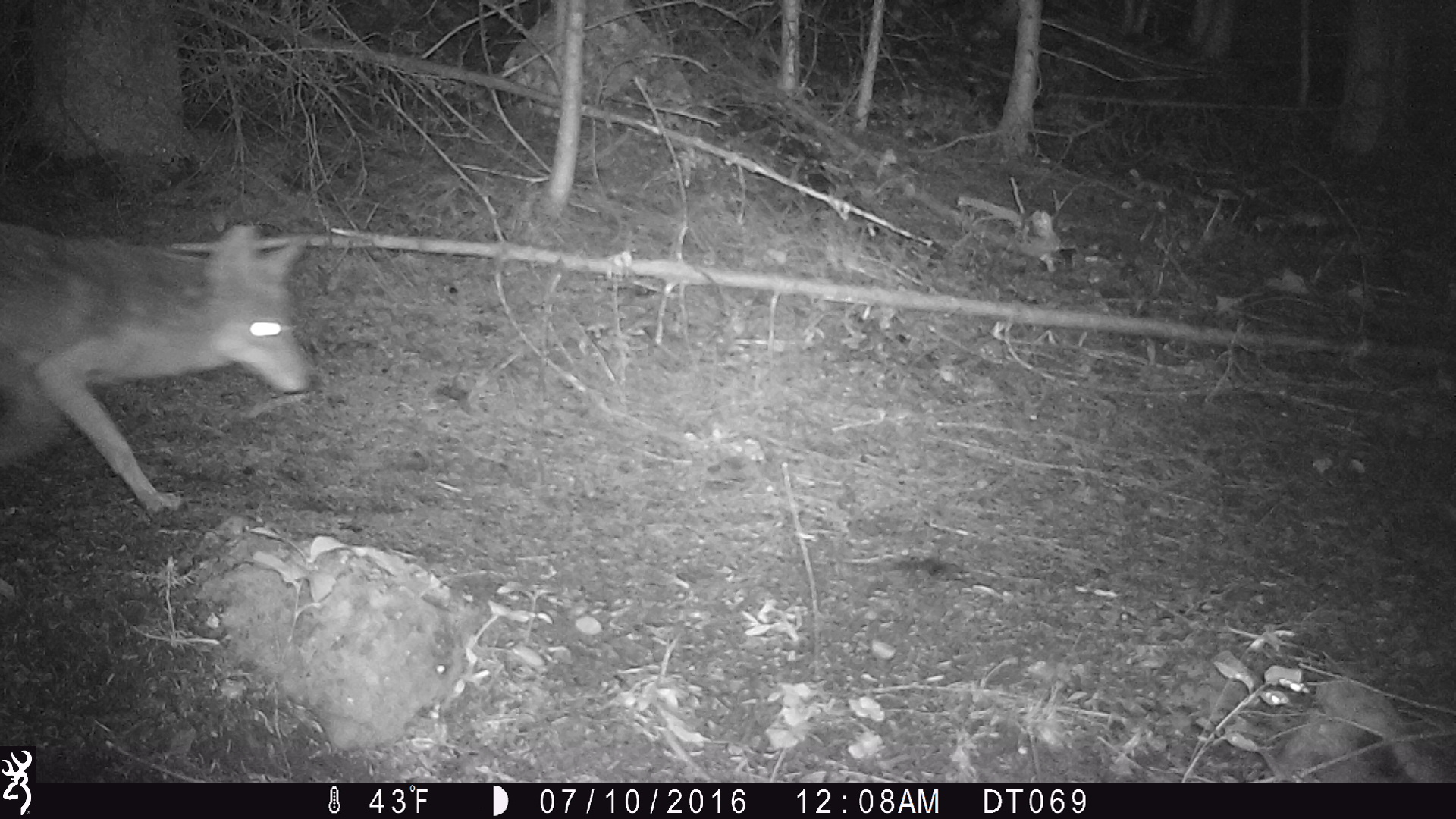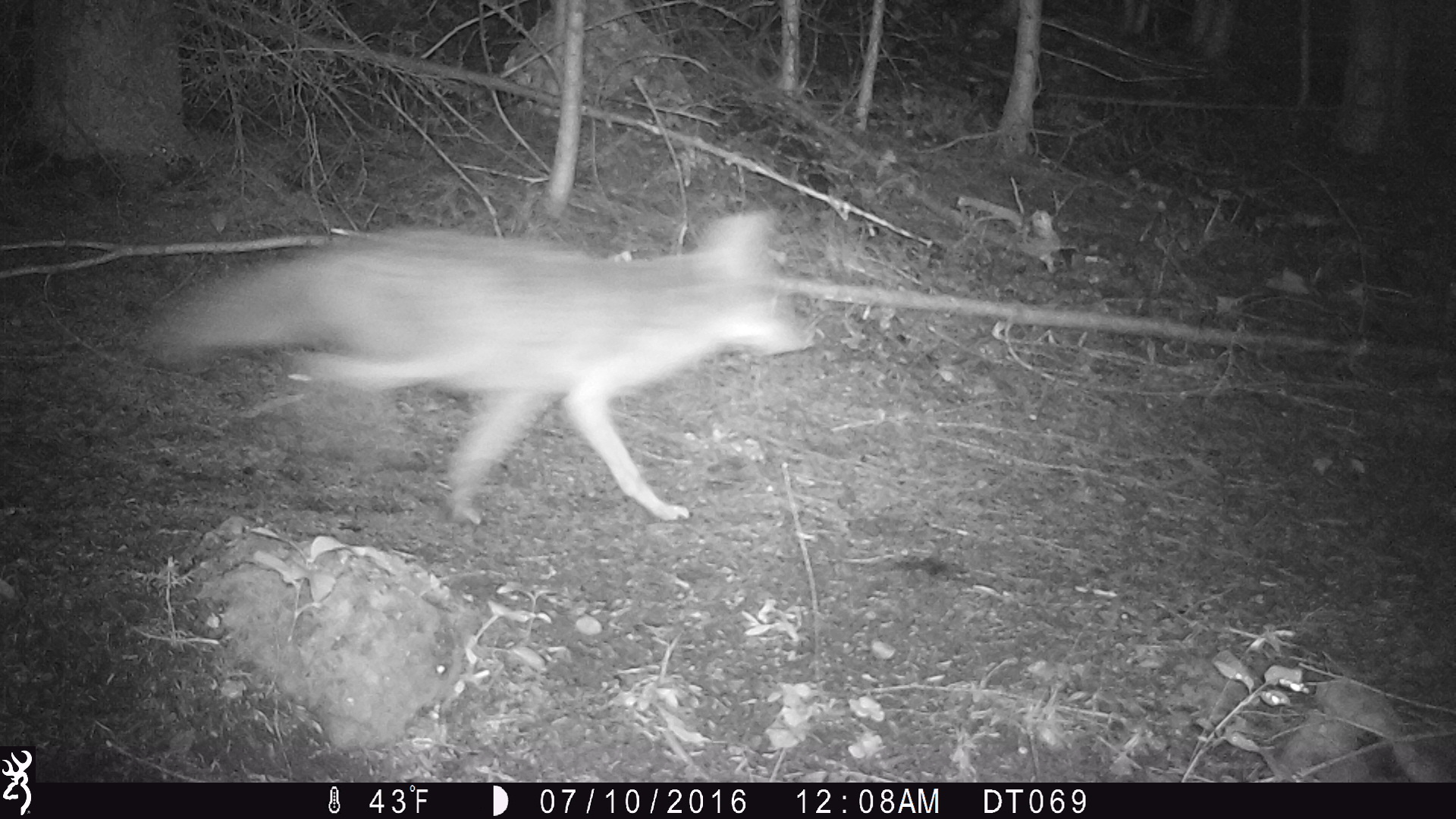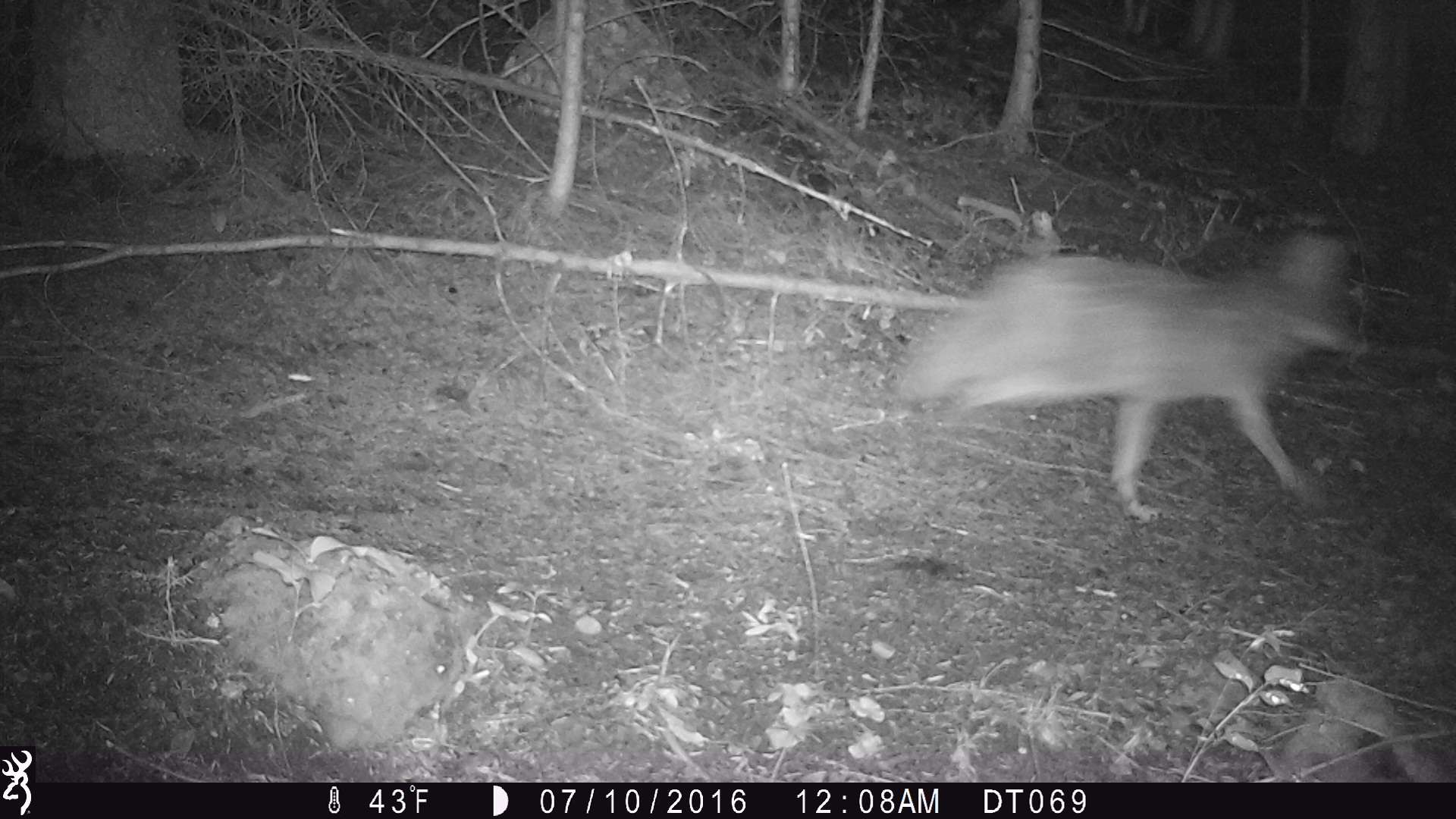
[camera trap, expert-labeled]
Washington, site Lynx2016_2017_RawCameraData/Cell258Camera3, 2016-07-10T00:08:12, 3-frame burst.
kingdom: Animalia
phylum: Chordata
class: Mammalia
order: Carnivora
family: Canidae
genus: Canis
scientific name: Canis latrans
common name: coyote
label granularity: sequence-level